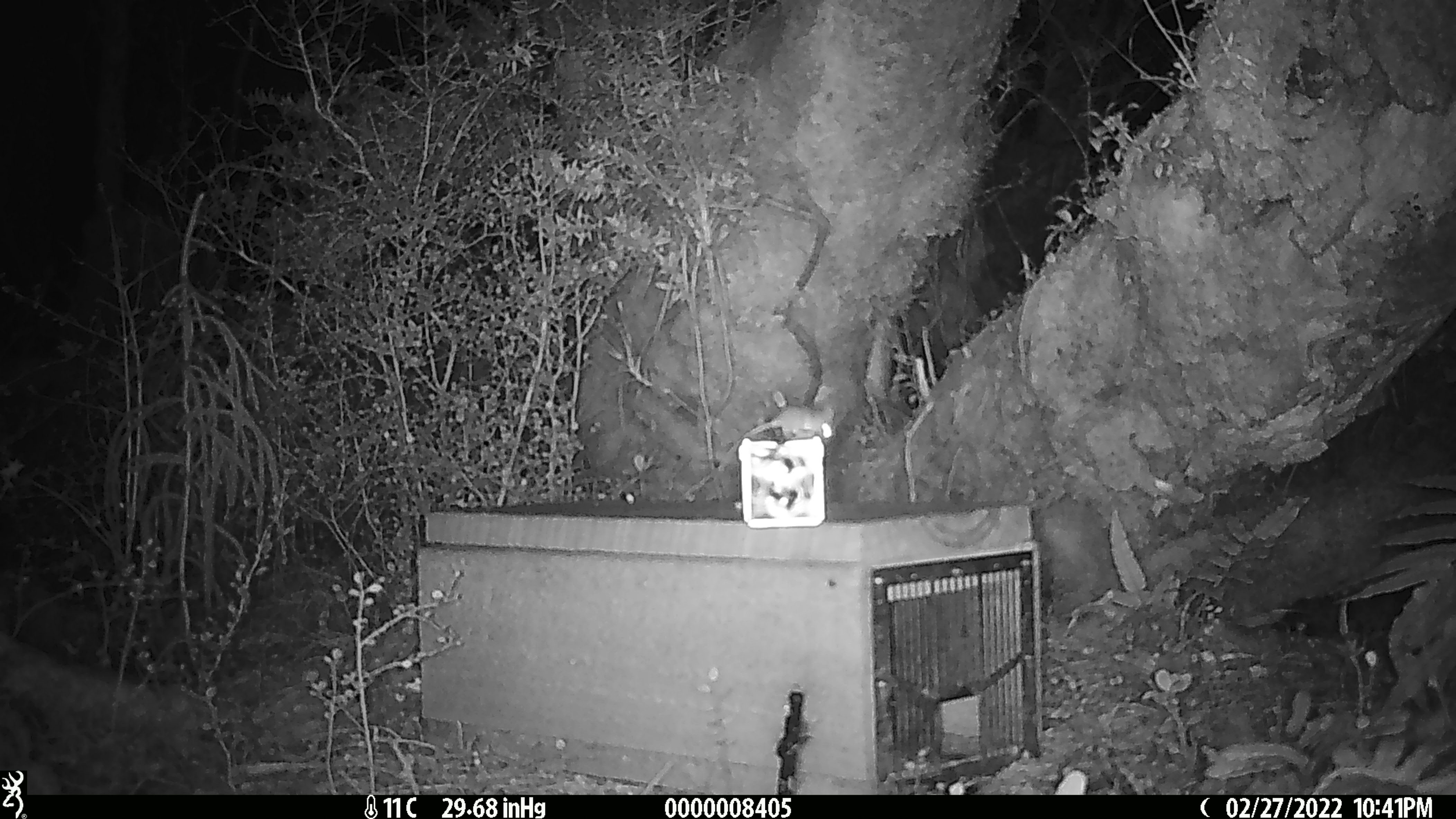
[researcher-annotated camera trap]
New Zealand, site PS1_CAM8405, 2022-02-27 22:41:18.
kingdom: Animalia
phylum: Chordata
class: Mammalia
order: Rodentia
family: Muridae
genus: Mus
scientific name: Mus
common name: mouse